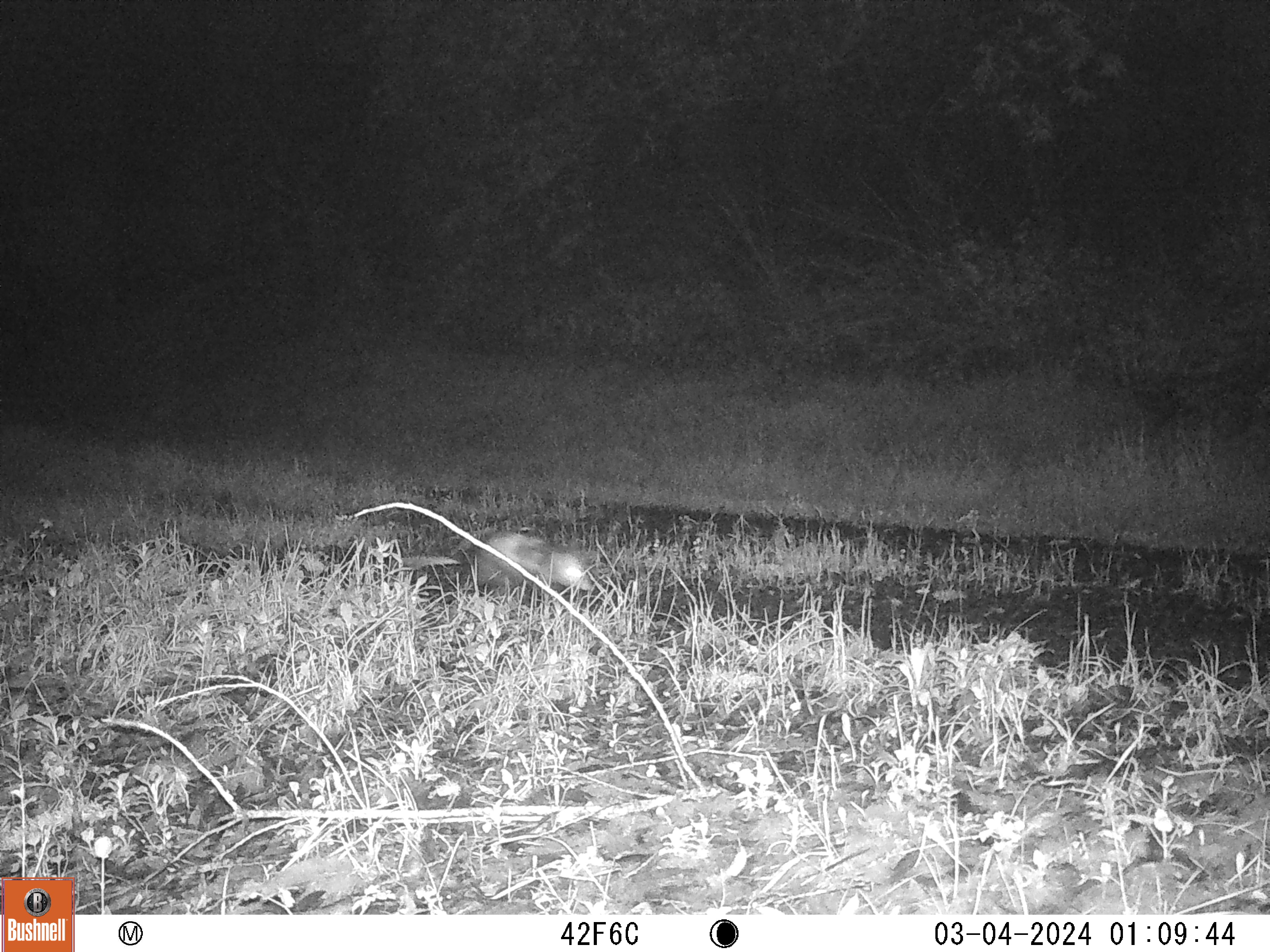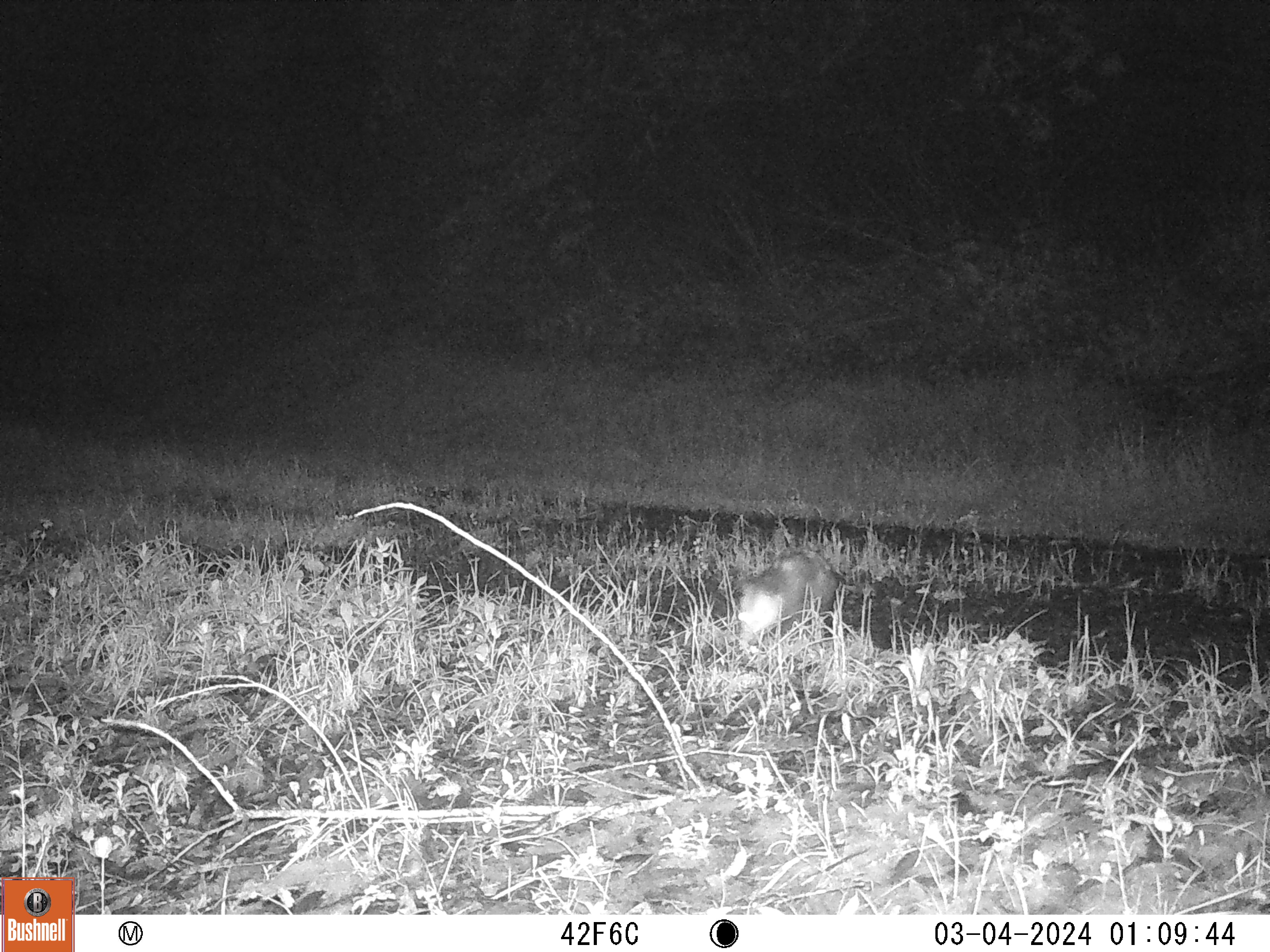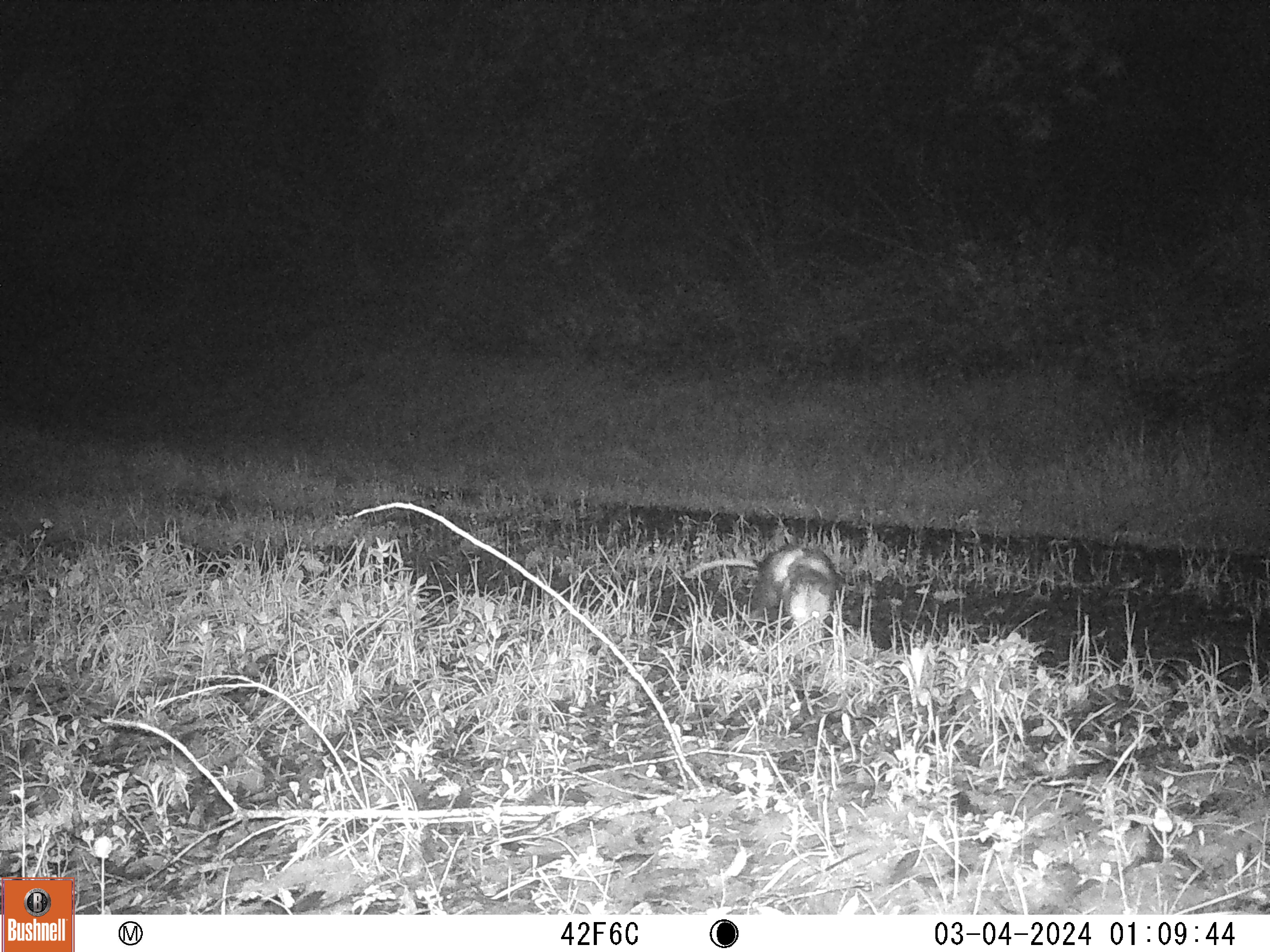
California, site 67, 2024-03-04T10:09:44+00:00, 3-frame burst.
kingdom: Animalia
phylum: Chordata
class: Mammalia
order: Didelphimorphia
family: Didelphidae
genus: Didelphis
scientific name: Didelphis virginiana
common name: virginia opossum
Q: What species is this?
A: Virginia opossum (Didelphis virginiana).